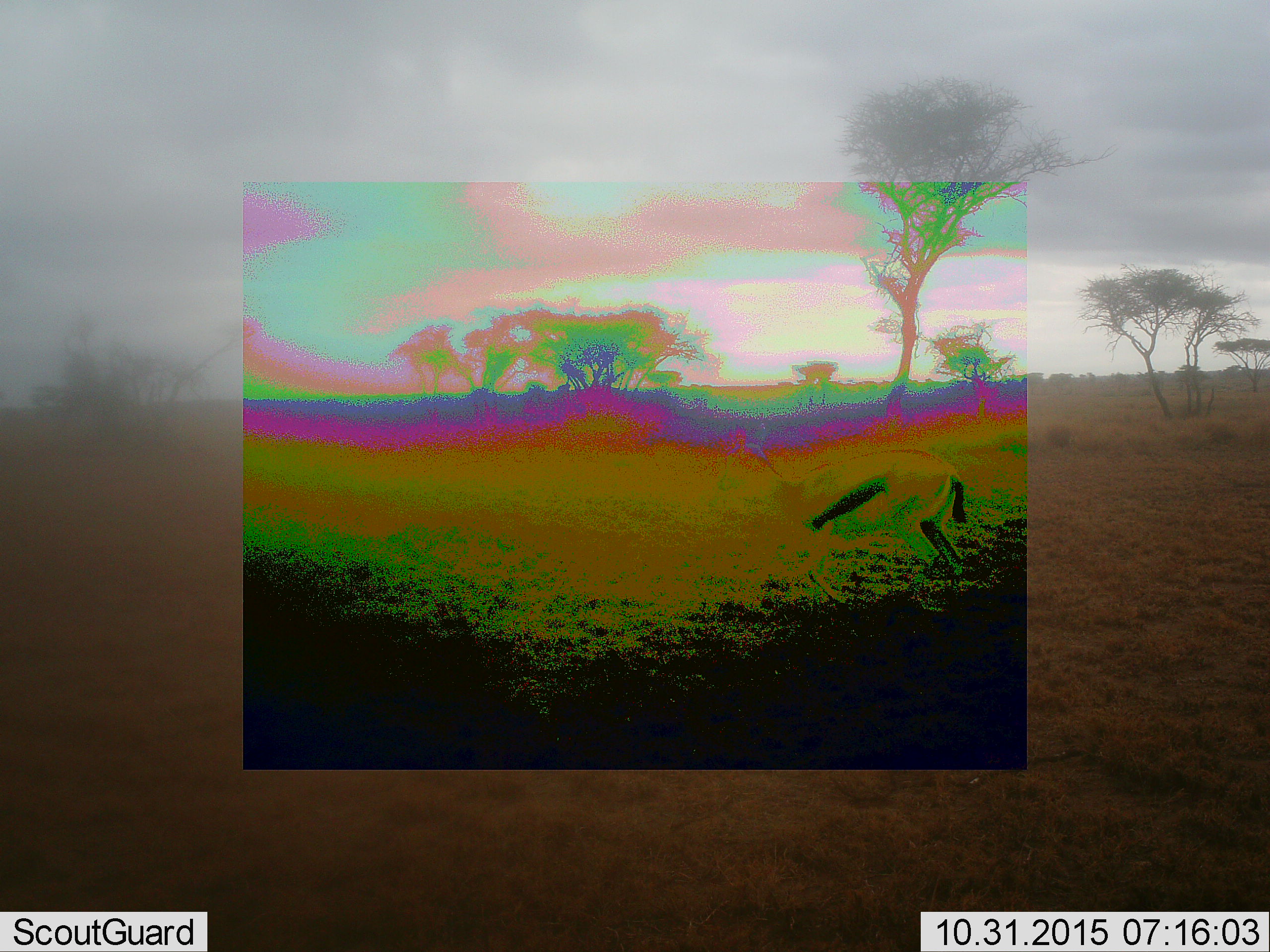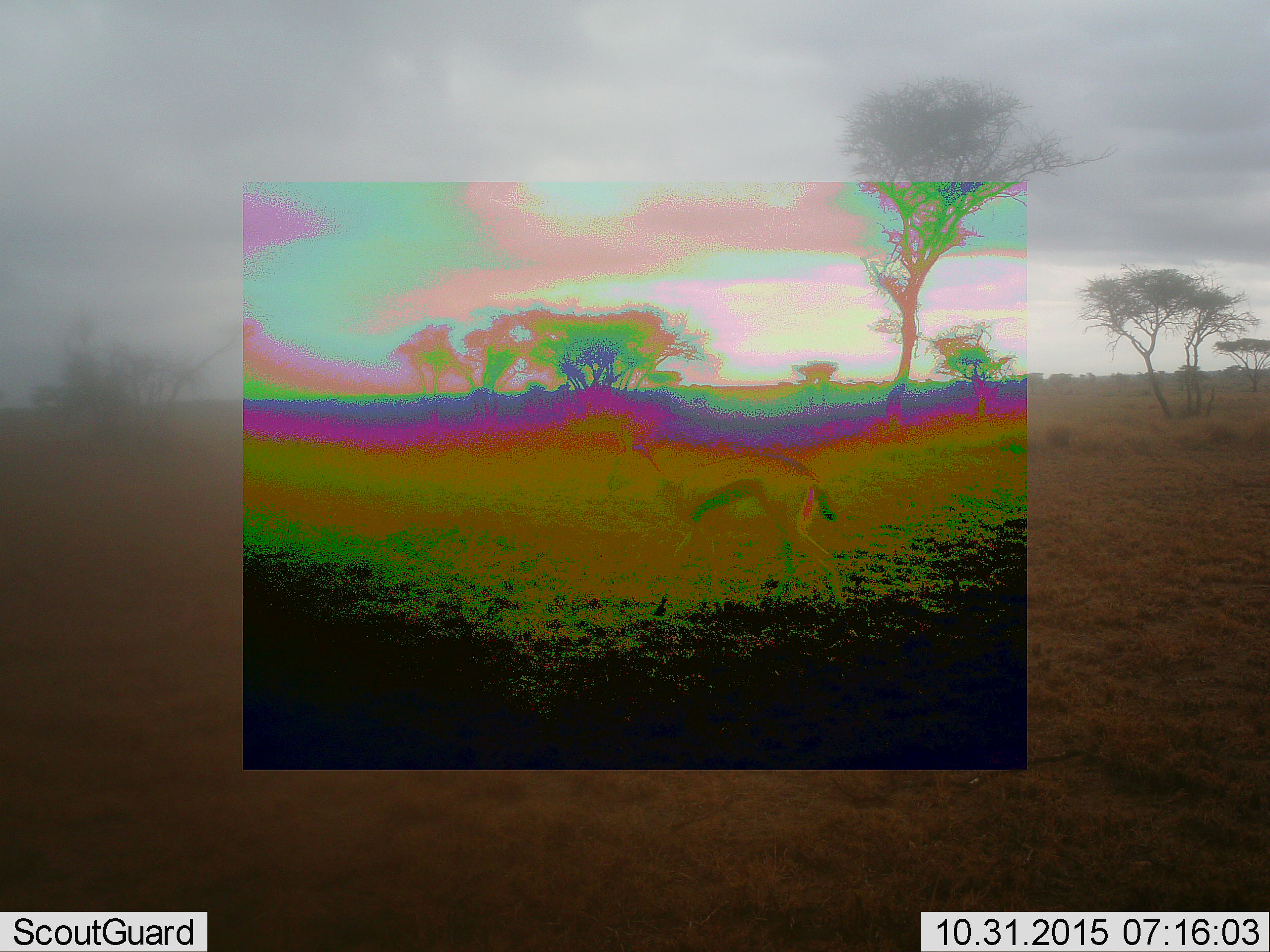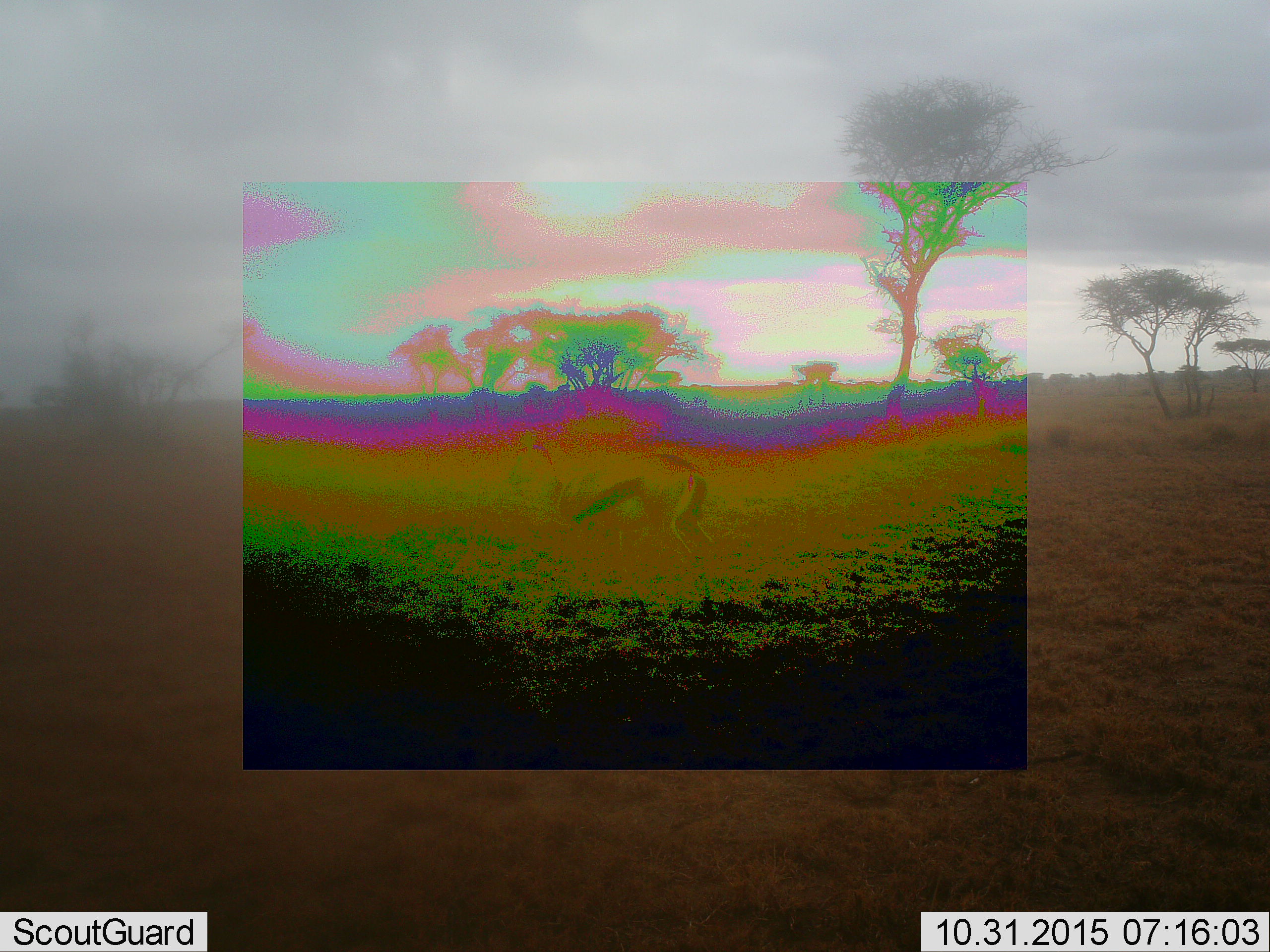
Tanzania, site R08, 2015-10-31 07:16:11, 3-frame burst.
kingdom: Animalia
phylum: Chordata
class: Mammalia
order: Artiodactyla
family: Bovidae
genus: Eudorcas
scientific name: Eudorcas thomsonii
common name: thomson's gazelle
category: gazellethomsons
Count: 1.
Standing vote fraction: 25%.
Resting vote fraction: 0%.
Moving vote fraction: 75%.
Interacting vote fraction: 0%.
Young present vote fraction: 0%.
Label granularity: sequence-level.